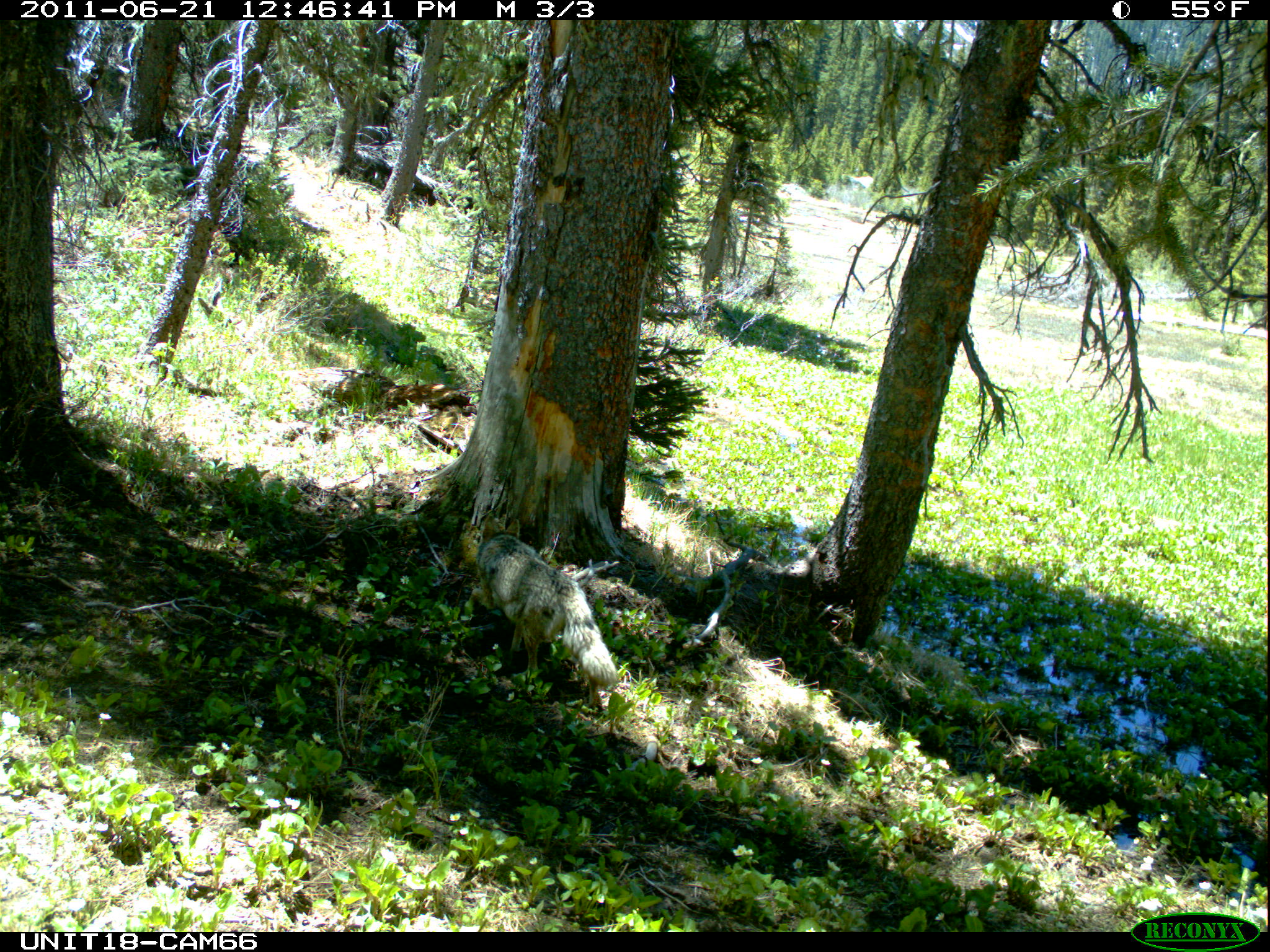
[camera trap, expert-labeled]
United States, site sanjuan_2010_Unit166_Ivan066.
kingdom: Animalia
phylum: Chordata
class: Mammalia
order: Carnivora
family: Canidae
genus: Canis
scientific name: Canis latrans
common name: coyote